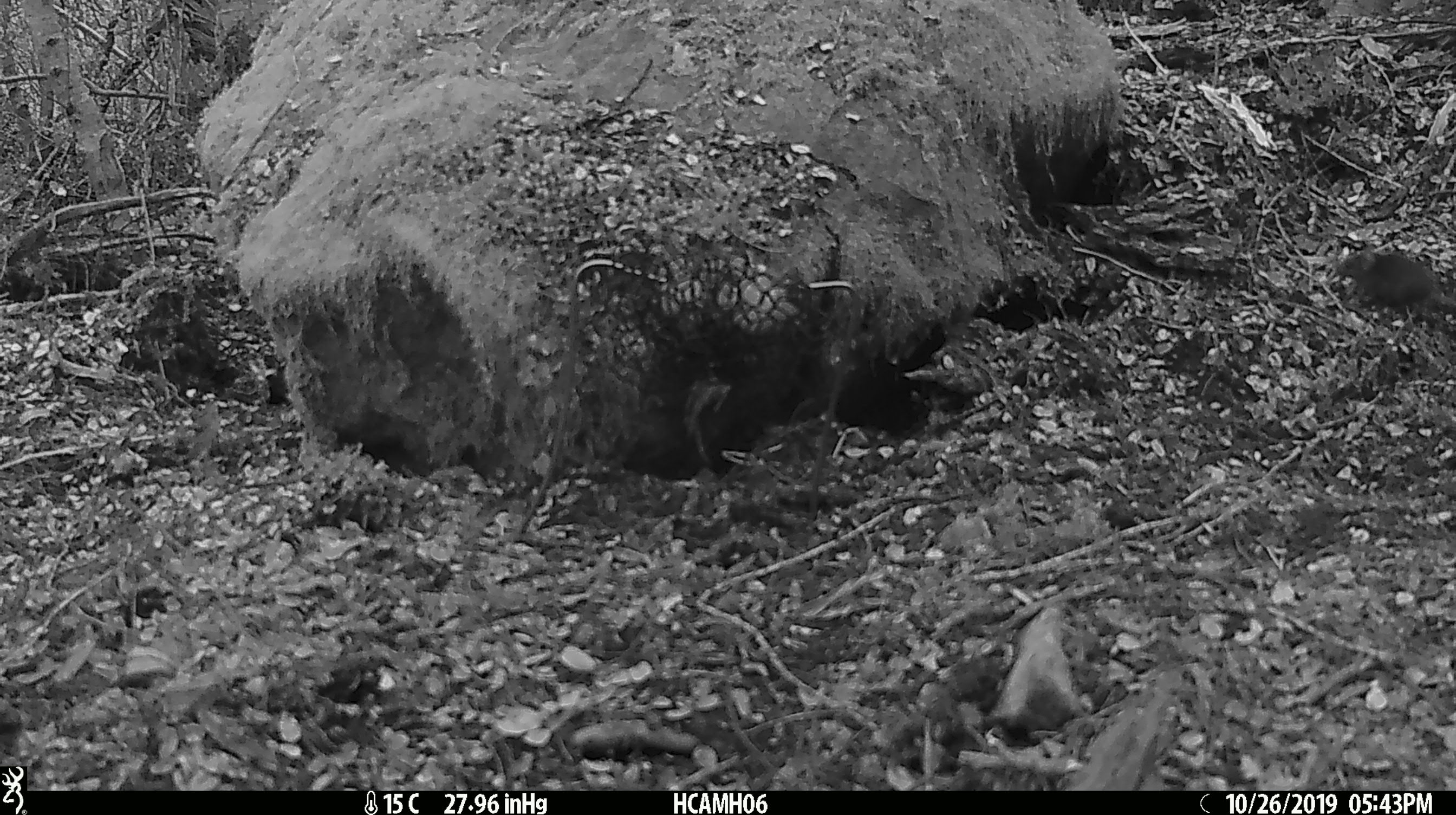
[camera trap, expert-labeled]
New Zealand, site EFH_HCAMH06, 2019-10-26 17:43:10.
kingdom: Animalia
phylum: Chordata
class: Mammalia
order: Rodentia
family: Muridae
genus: Mus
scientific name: Mus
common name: mouse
Mouse (Mus).